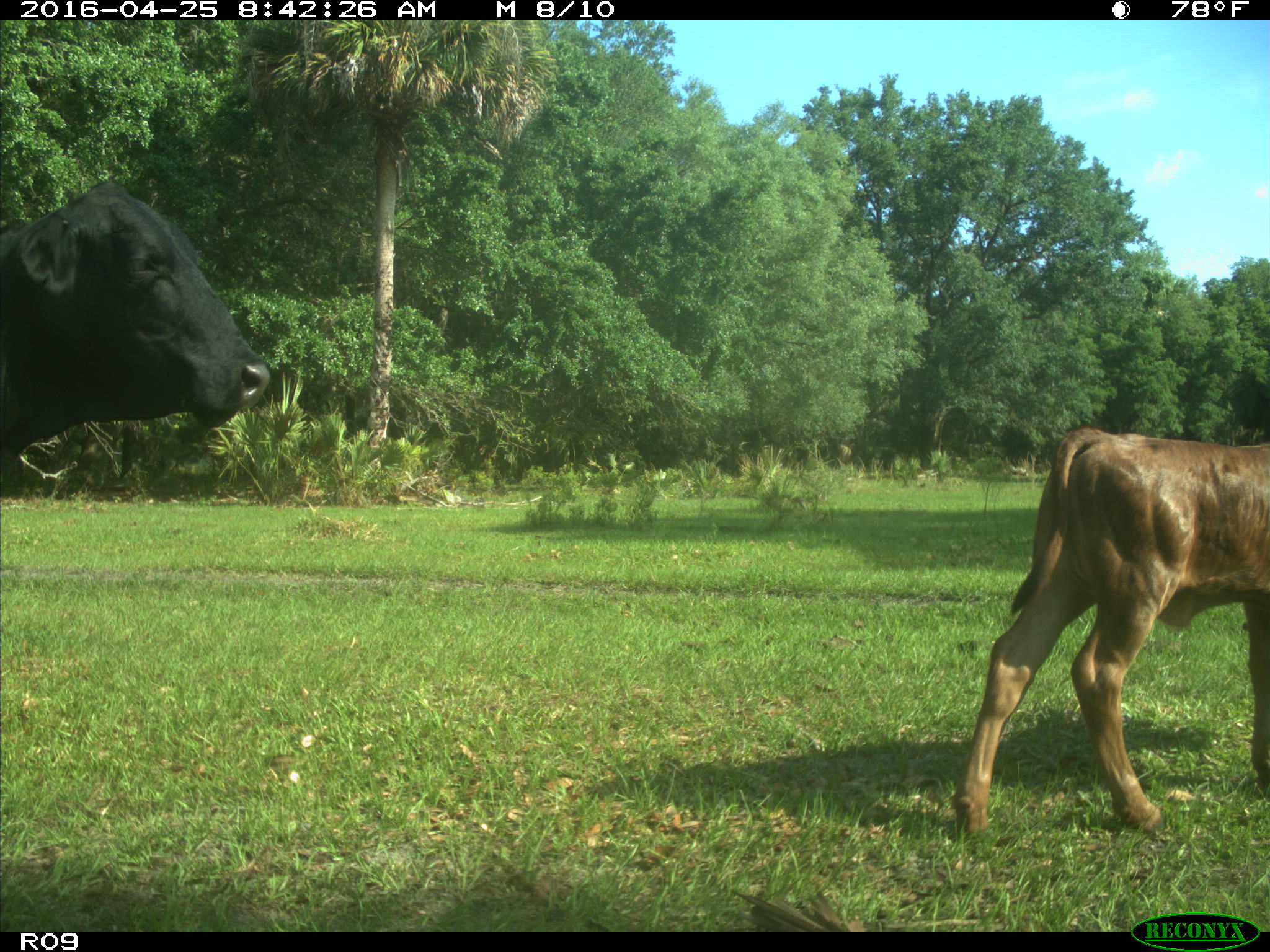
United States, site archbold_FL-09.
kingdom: Animalia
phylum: Chordata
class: Mammalia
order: Artiodactyla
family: Bovidae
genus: Bos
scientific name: Bos taurus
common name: domestic cow